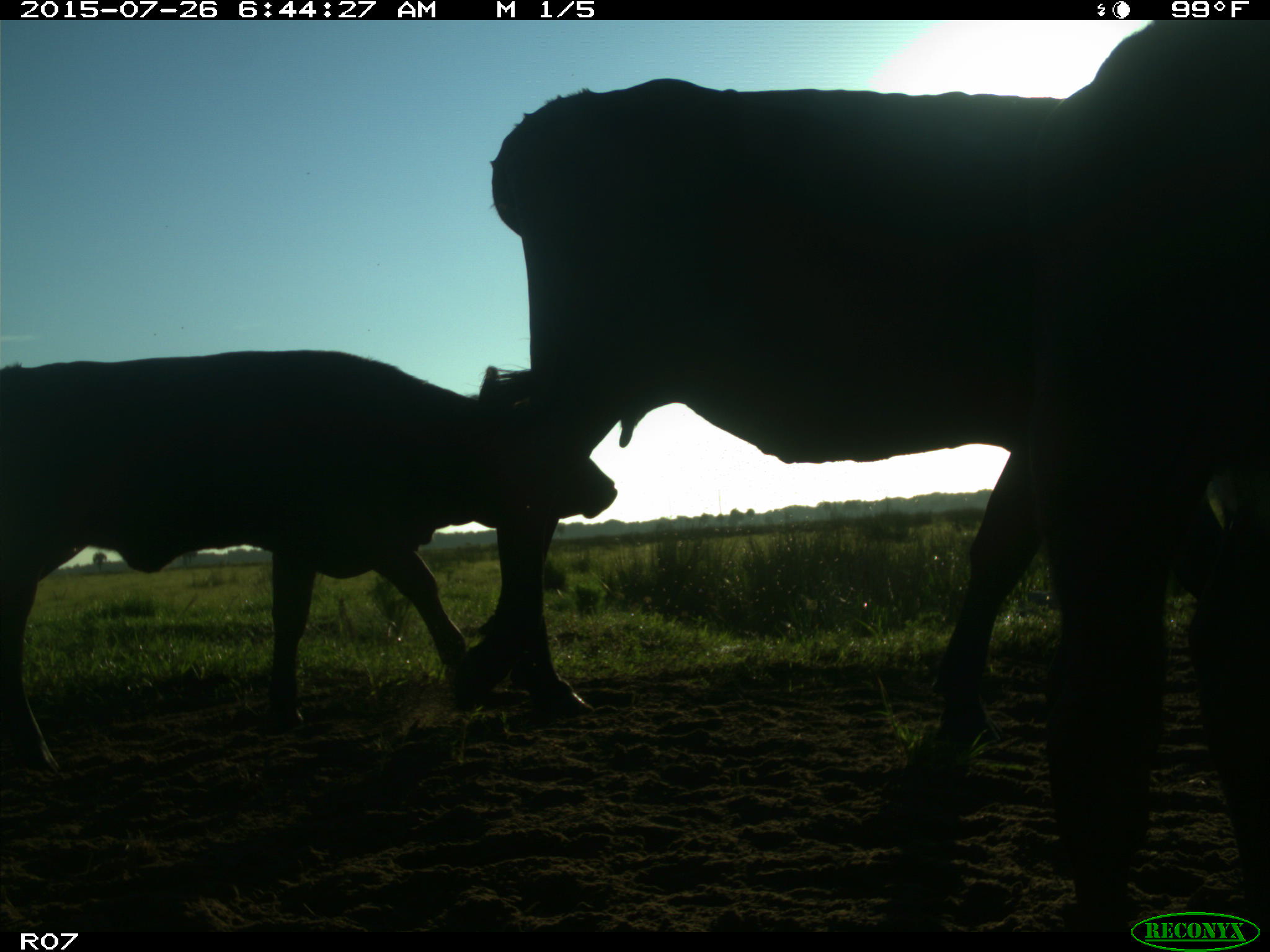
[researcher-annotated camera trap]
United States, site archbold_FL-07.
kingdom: Animalia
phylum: Chordata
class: Mammalia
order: Artiodactyla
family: Bovidae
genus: Bos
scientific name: Bos taurus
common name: domestic cow